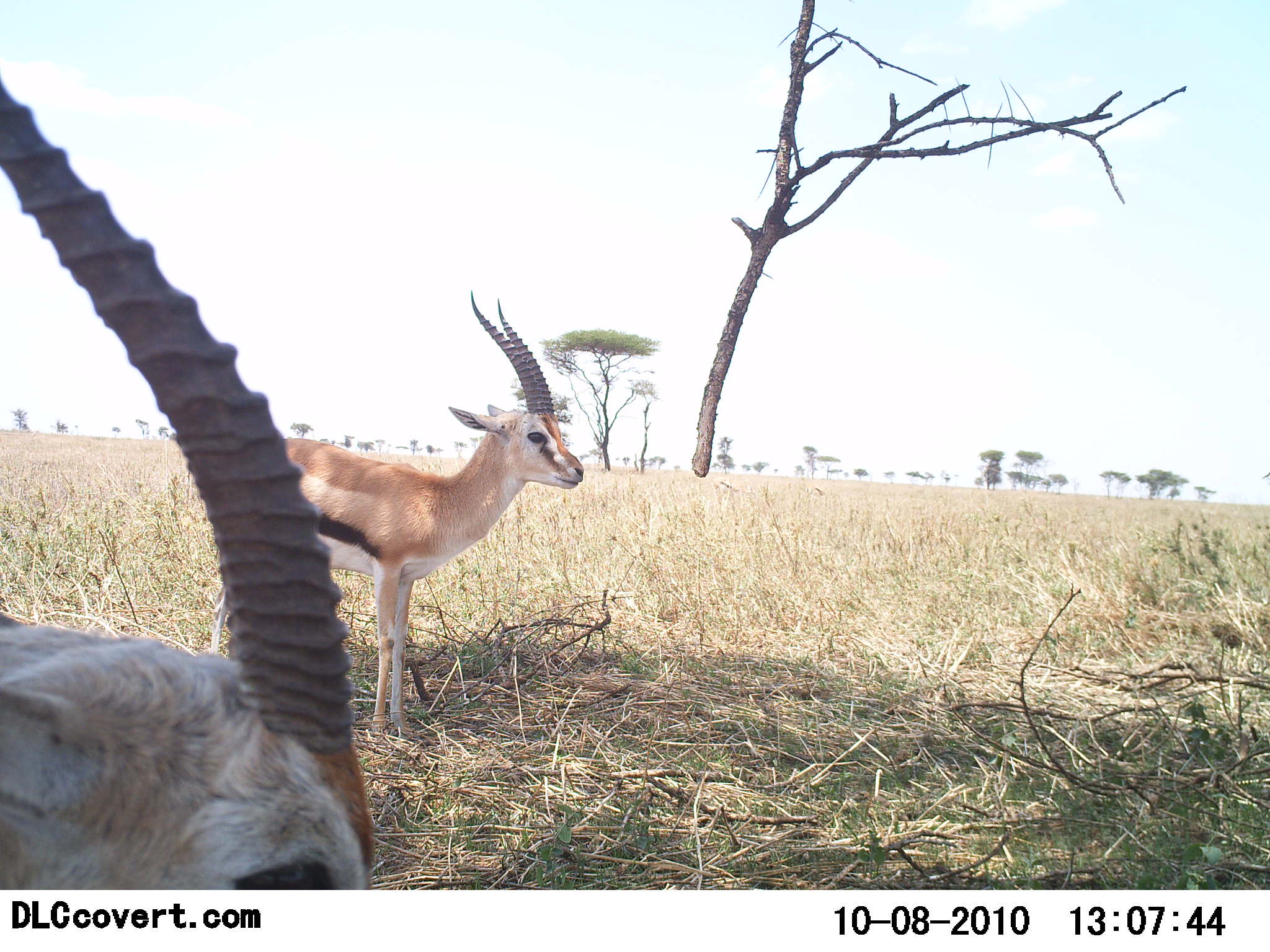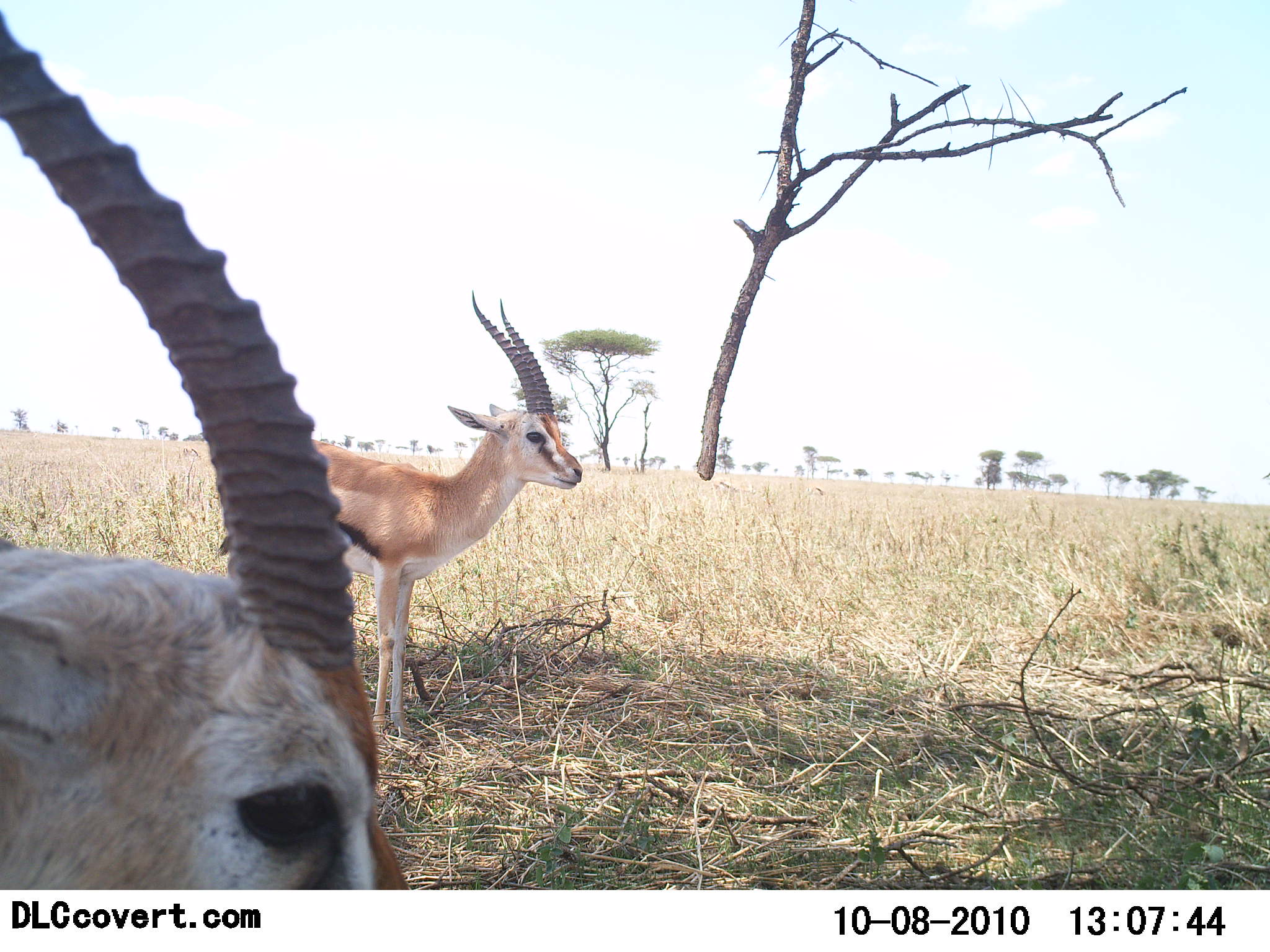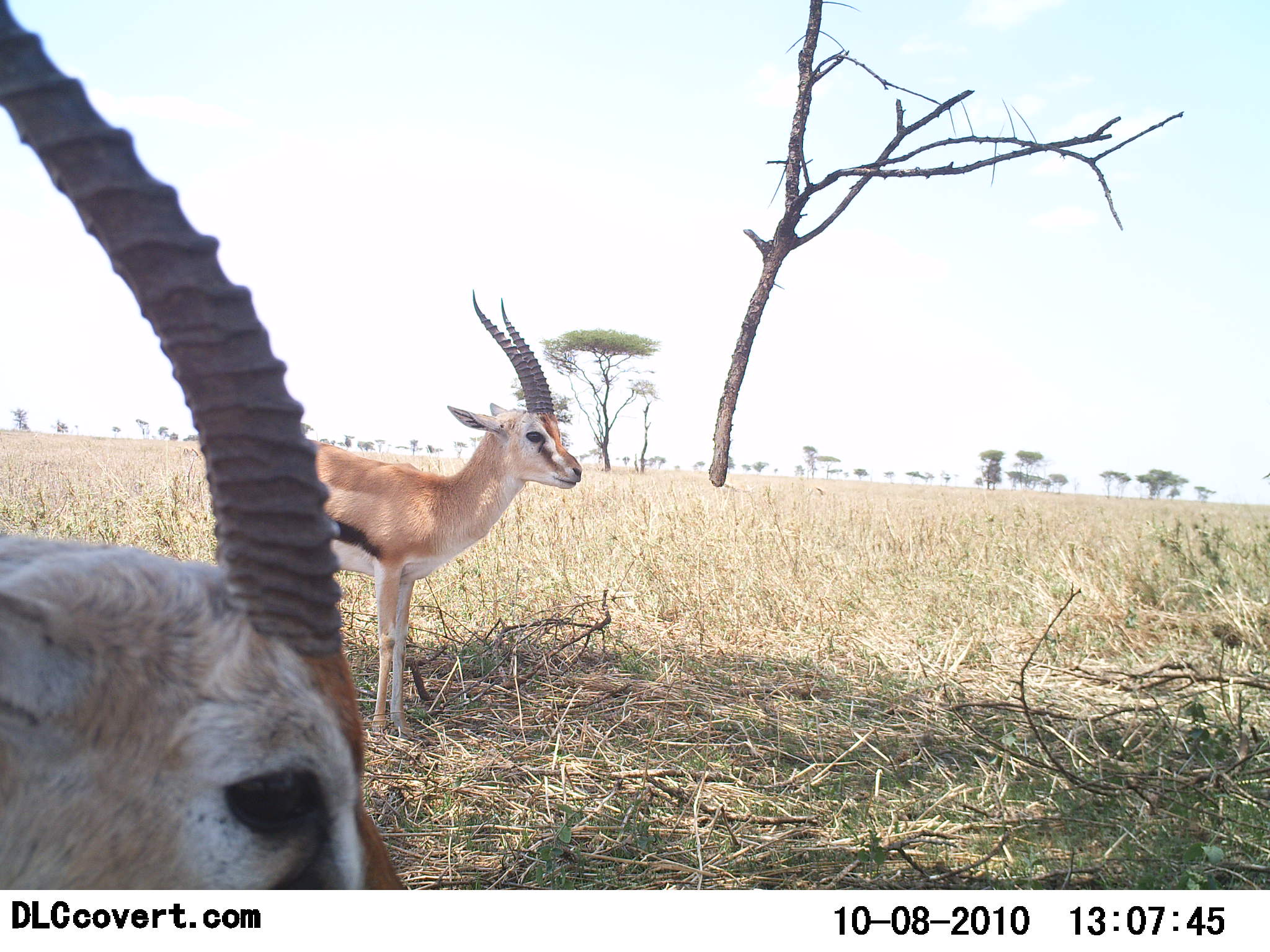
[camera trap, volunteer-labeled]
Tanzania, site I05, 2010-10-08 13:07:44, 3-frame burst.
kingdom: Animalia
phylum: Chordata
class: Mammalia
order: Artiodactyla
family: Bovidae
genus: Eudorcas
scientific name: Eudorcas thomsonii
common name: thomson's gazelle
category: gazellethomsons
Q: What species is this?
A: Gazellethomsons (thomson's gazelle) (Eudorcas thomsonii).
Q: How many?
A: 2.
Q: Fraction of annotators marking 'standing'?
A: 94%.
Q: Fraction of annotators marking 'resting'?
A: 12%.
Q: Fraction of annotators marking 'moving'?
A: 0%.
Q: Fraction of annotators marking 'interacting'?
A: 0%.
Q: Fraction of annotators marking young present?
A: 0%.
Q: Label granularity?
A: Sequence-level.